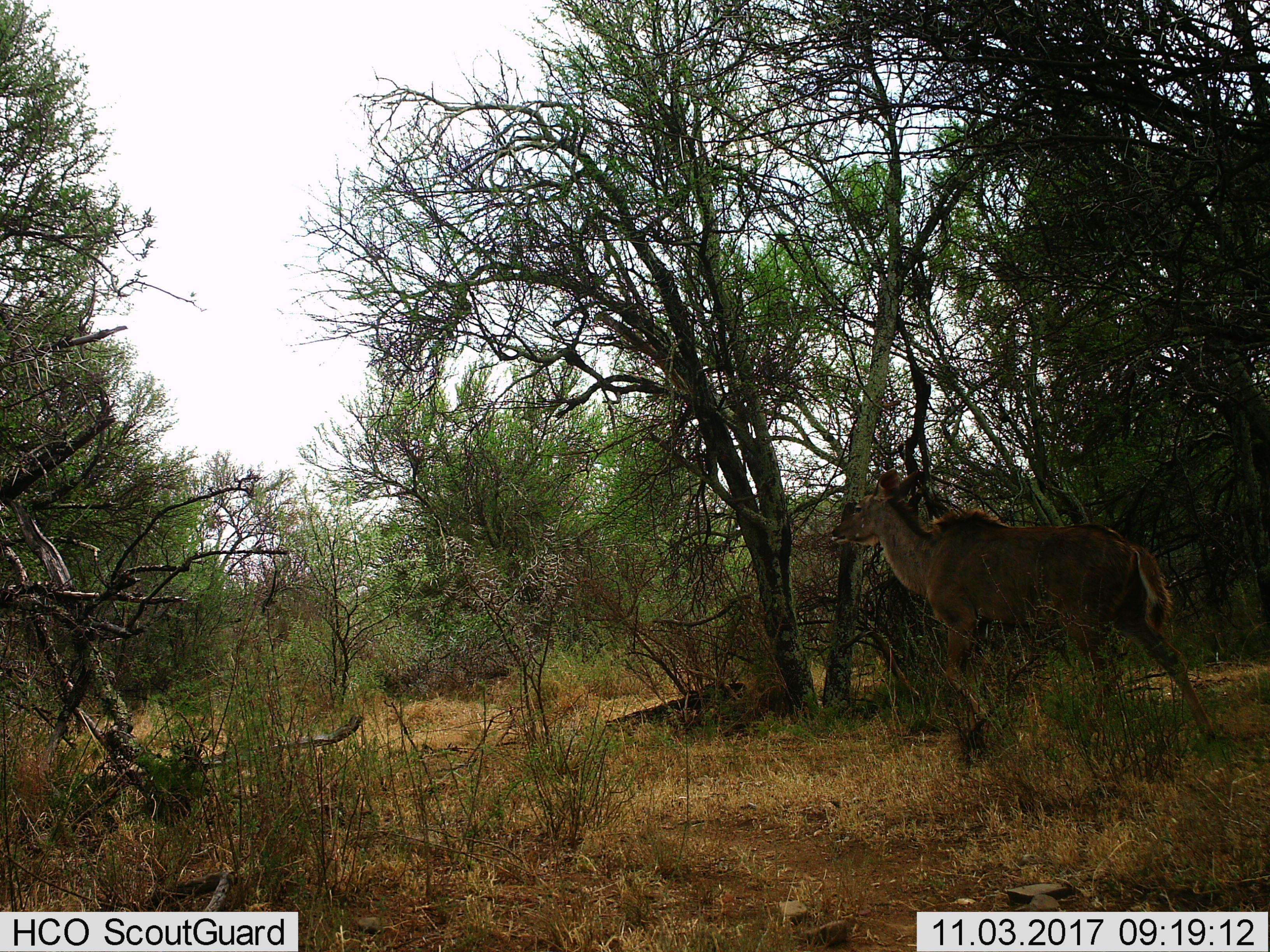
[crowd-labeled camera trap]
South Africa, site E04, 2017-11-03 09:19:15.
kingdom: Animalia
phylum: Chordata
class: Mammalia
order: Artiodactyla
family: Bovidae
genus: Tragelaphus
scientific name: Tragelaphus strepsiceros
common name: greater kudu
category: kudu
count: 1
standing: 0%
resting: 0%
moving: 100%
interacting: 0%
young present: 0%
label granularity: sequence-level